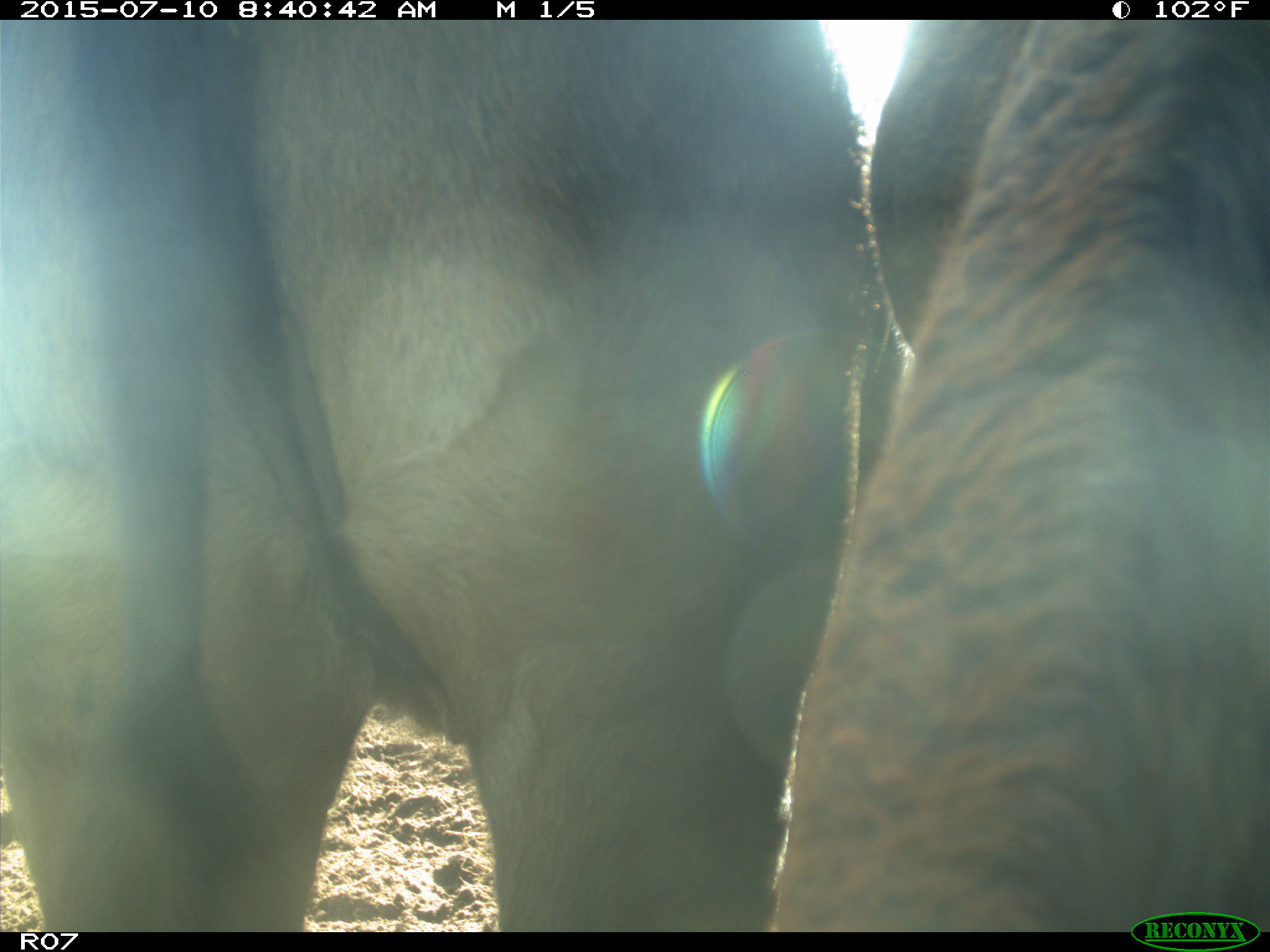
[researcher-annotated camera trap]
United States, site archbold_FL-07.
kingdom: Animalia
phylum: Chordata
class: Mammalia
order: Artiodactyla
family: Bovidae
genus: Bos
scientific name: Bos taurus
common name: domestic cow